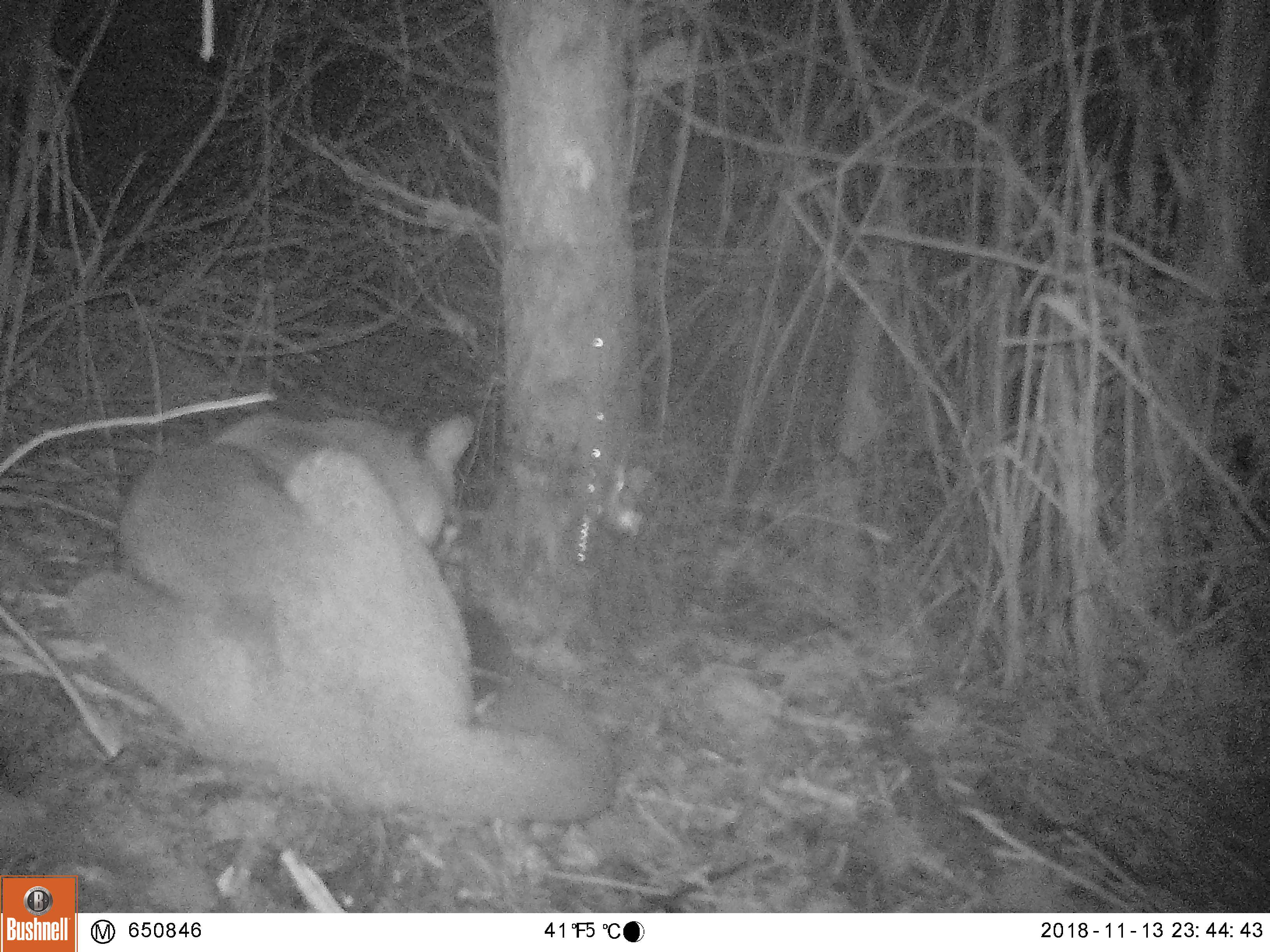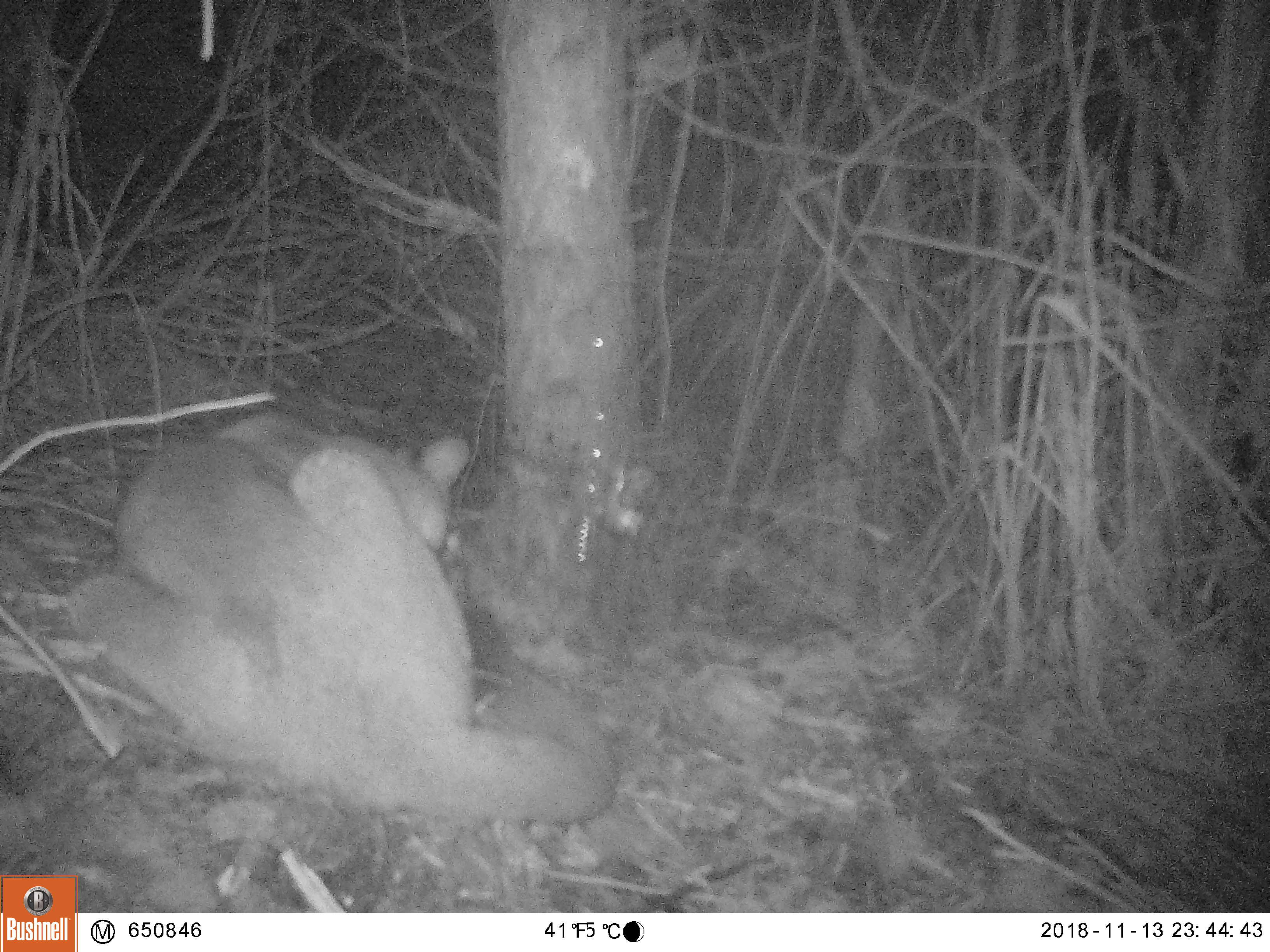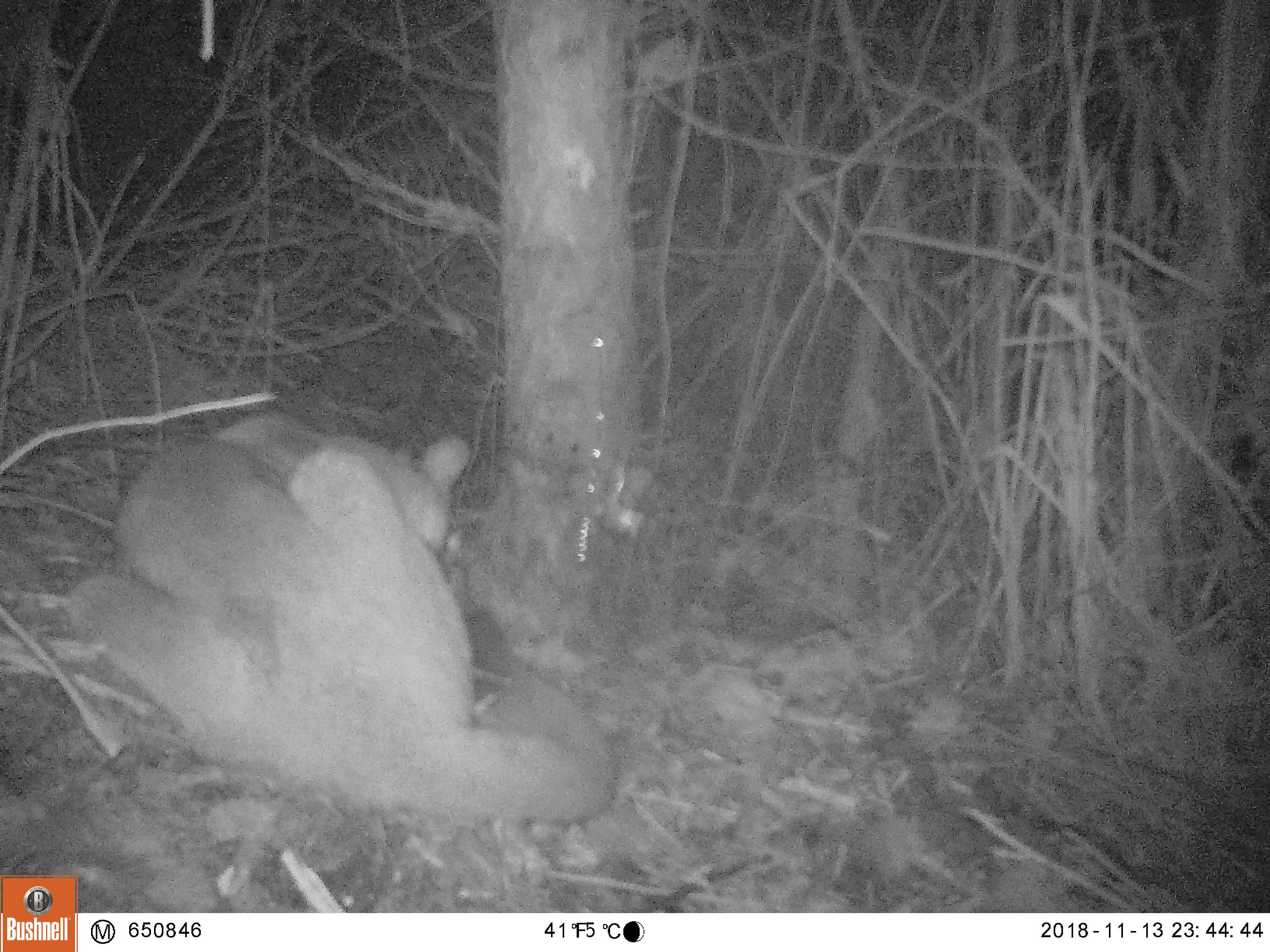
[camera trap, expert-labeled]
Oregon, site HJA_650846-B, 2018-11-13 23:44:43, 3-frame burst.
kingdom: Animalia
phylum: Chordata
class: Mammalia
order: Carnivora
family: Felidae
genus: Puma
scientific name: Puma concolor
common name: cougar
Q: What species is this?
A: Cougar (Puma concolor).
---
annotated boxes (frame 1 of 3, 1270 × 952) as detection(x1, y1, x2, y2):
cougar: detection(68, 404, 621, 828)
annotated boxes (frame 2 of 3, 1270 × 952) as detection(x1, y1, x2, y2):
cougar: detection(68, 404, 621, 827)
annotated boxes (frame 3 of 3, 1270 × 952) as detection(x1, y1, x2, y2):
cougar: detection(58, 406, 621, 826)